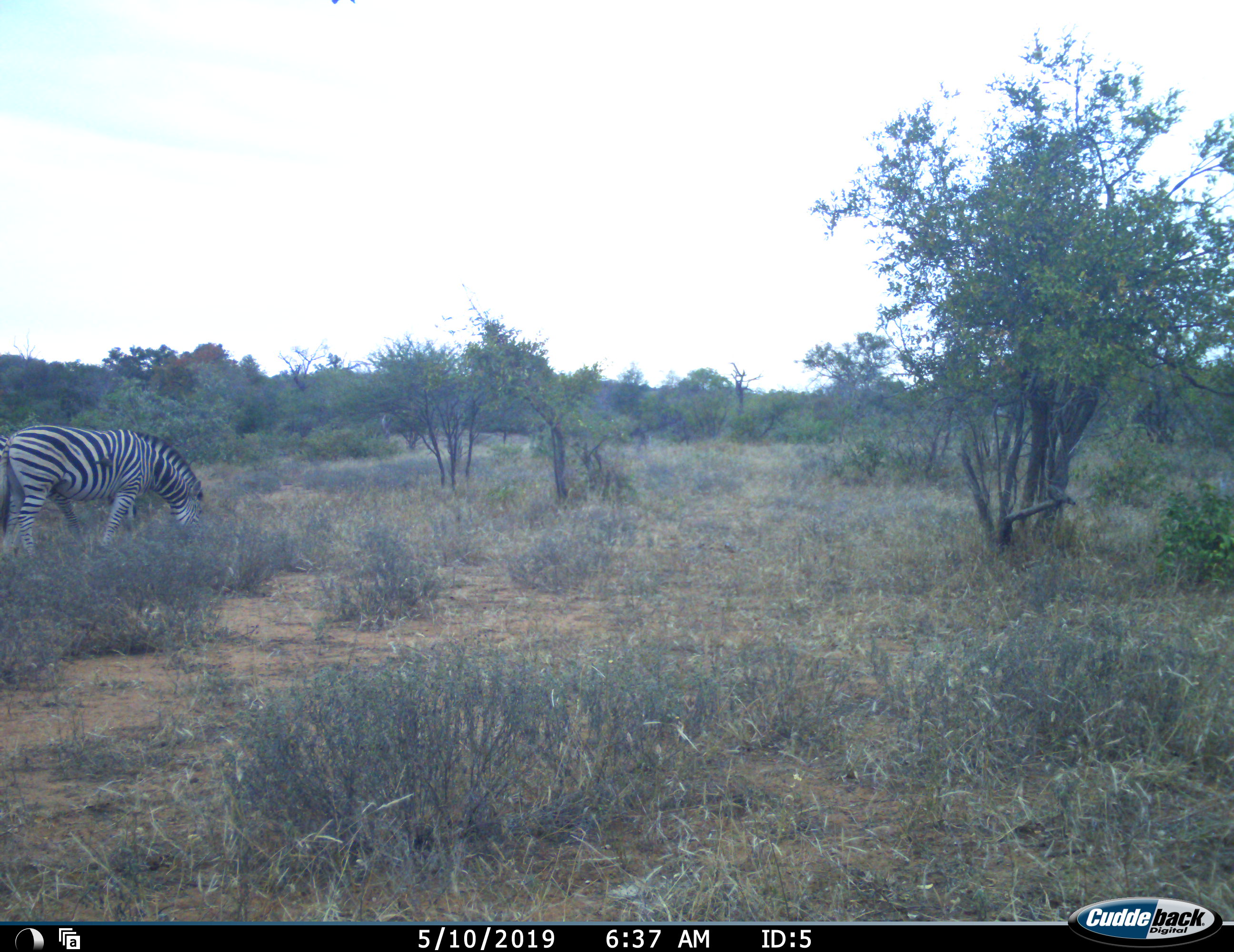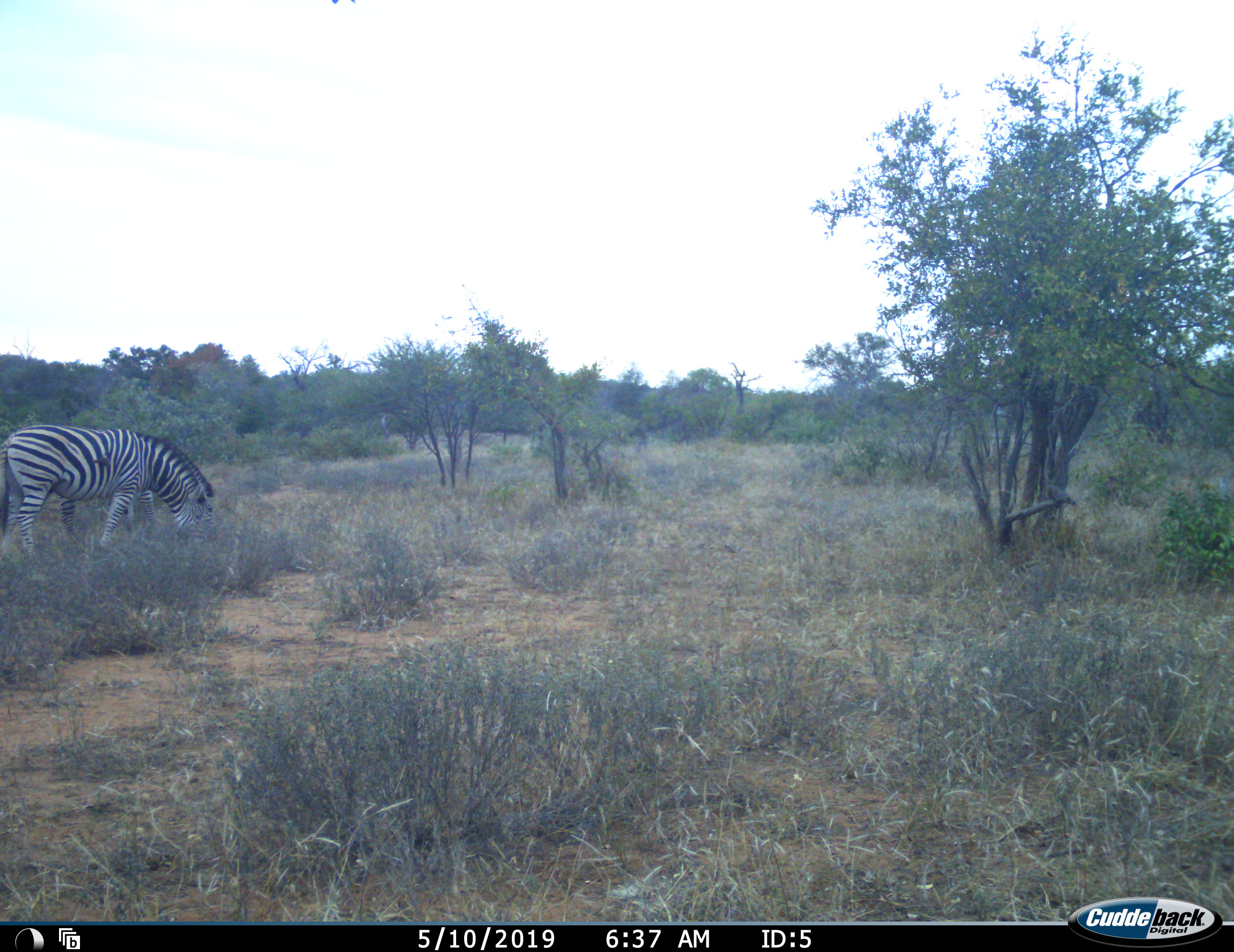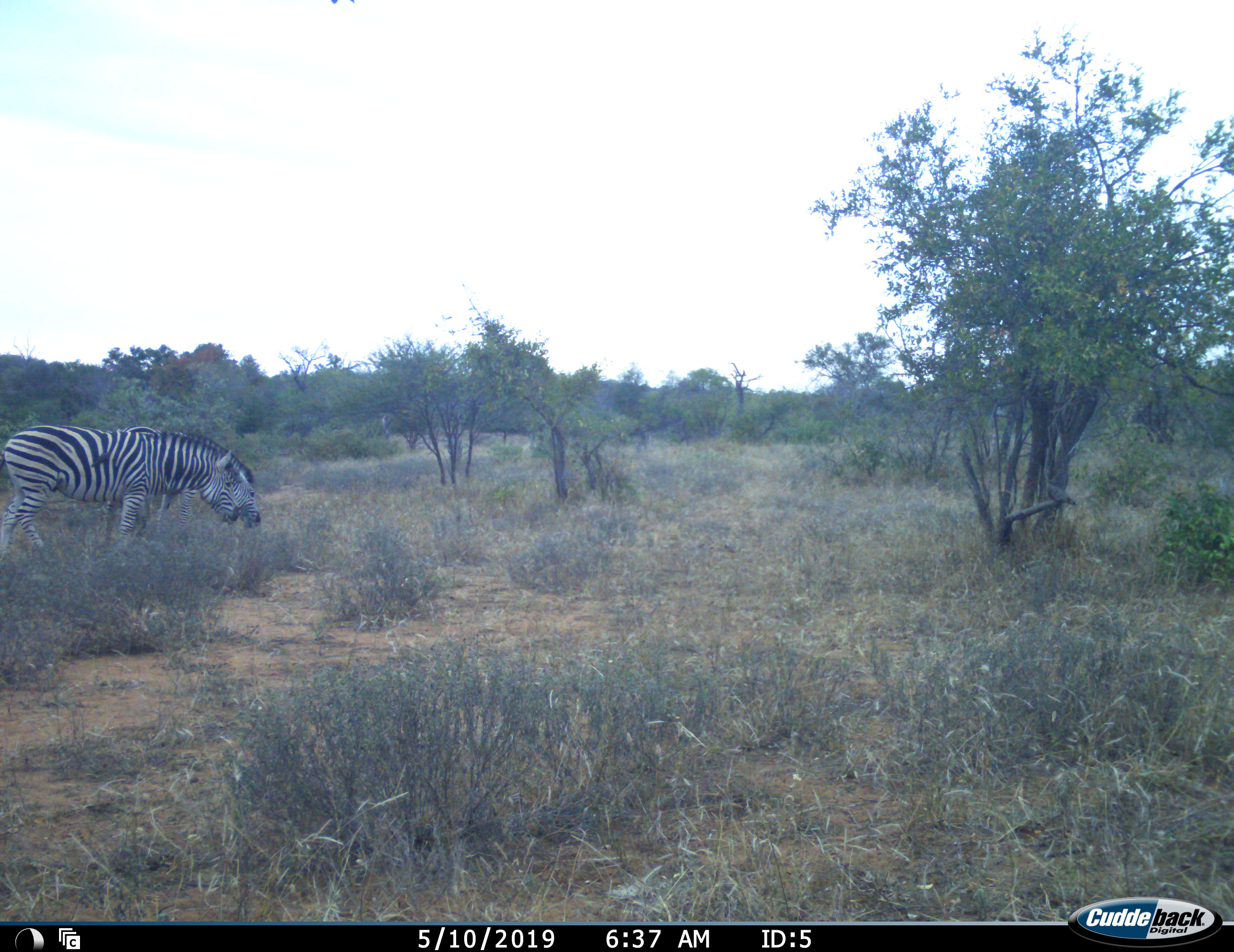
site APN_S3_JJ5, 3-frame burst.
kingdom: Animalia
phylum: Chordata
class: Mammalia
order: Perissodactyla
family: Equidae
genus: Equus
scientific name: Equus quagga burchellii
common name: burchell's zebra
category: zebraburchells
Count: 2.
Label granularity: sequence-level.